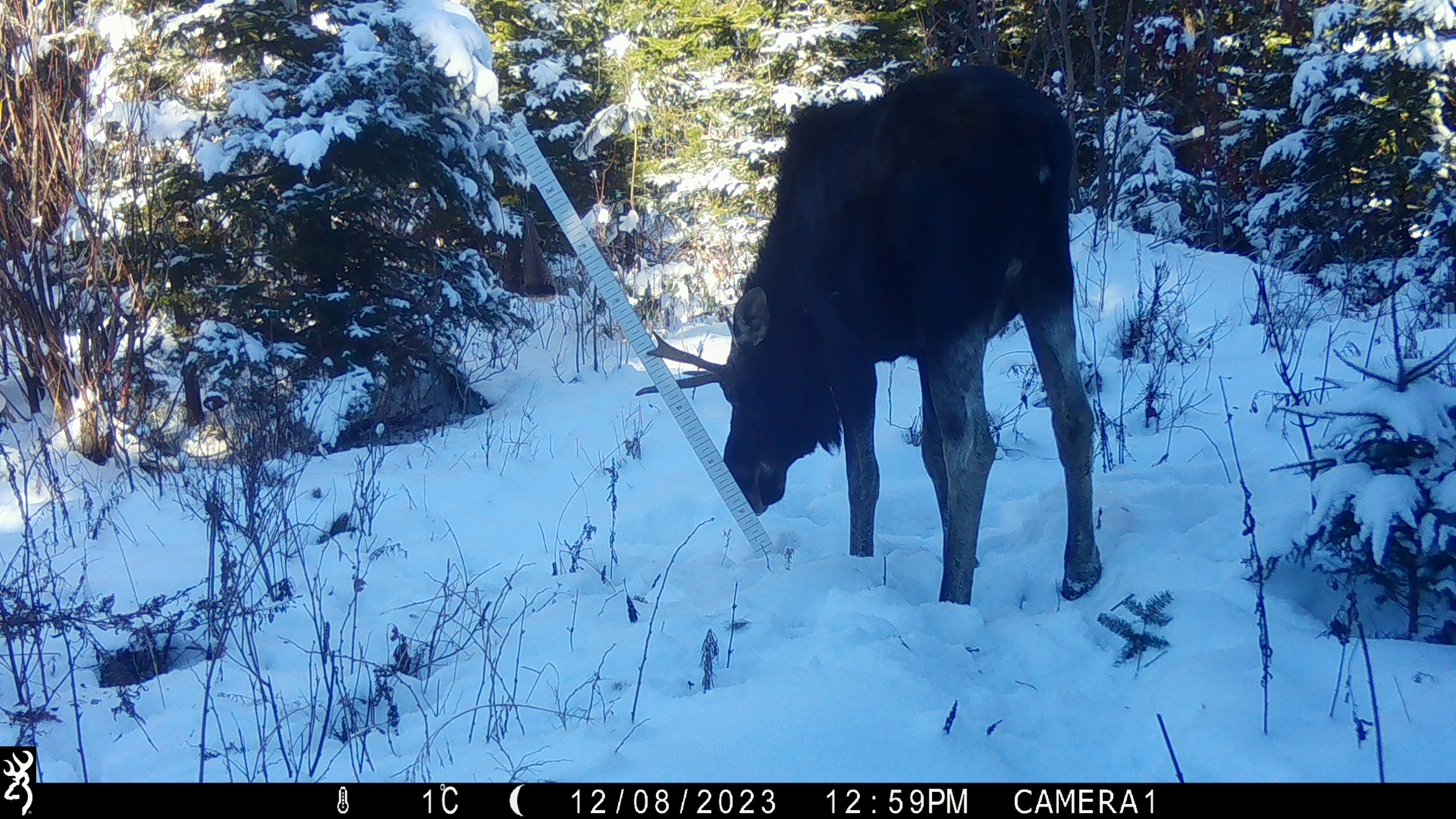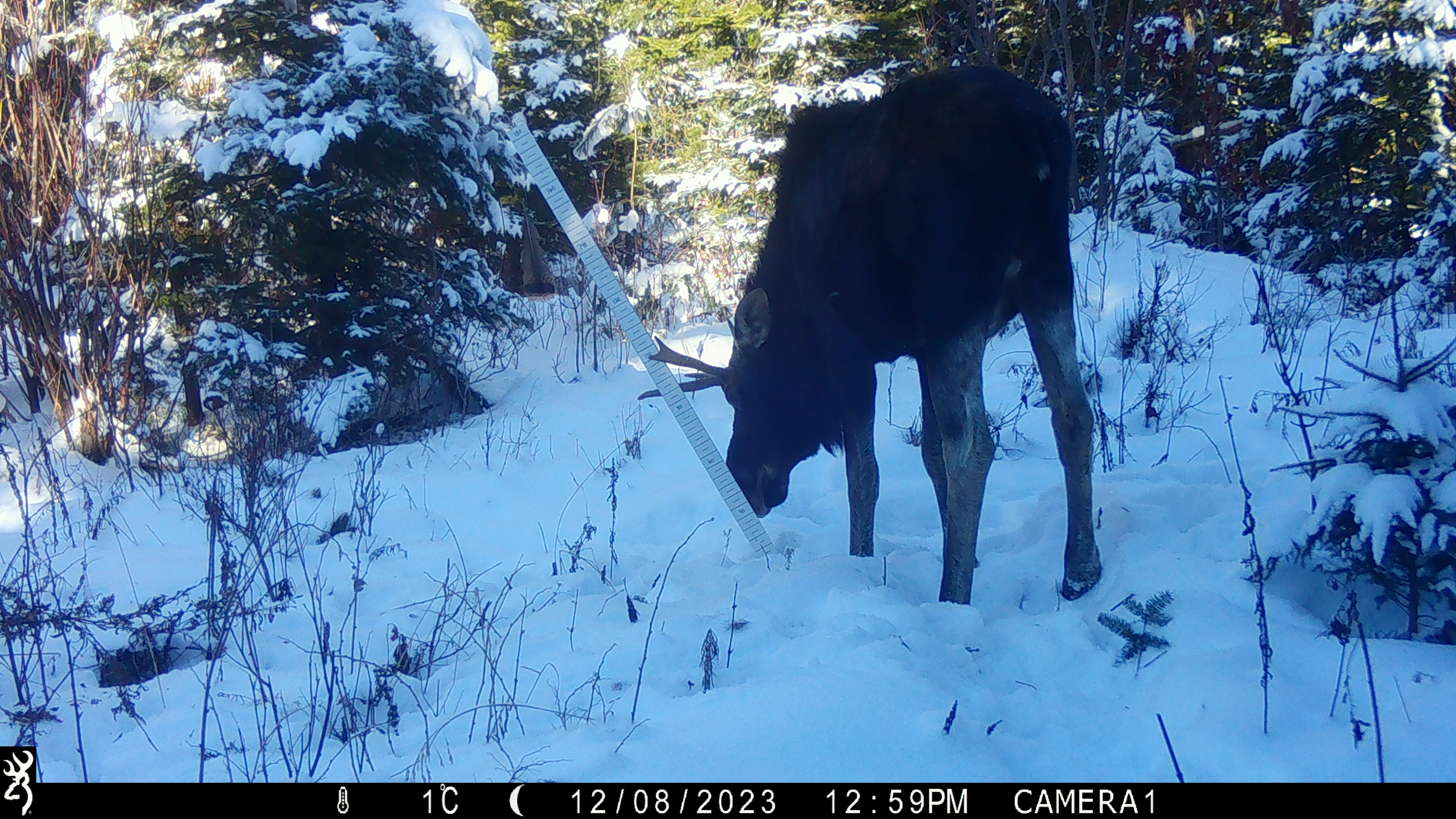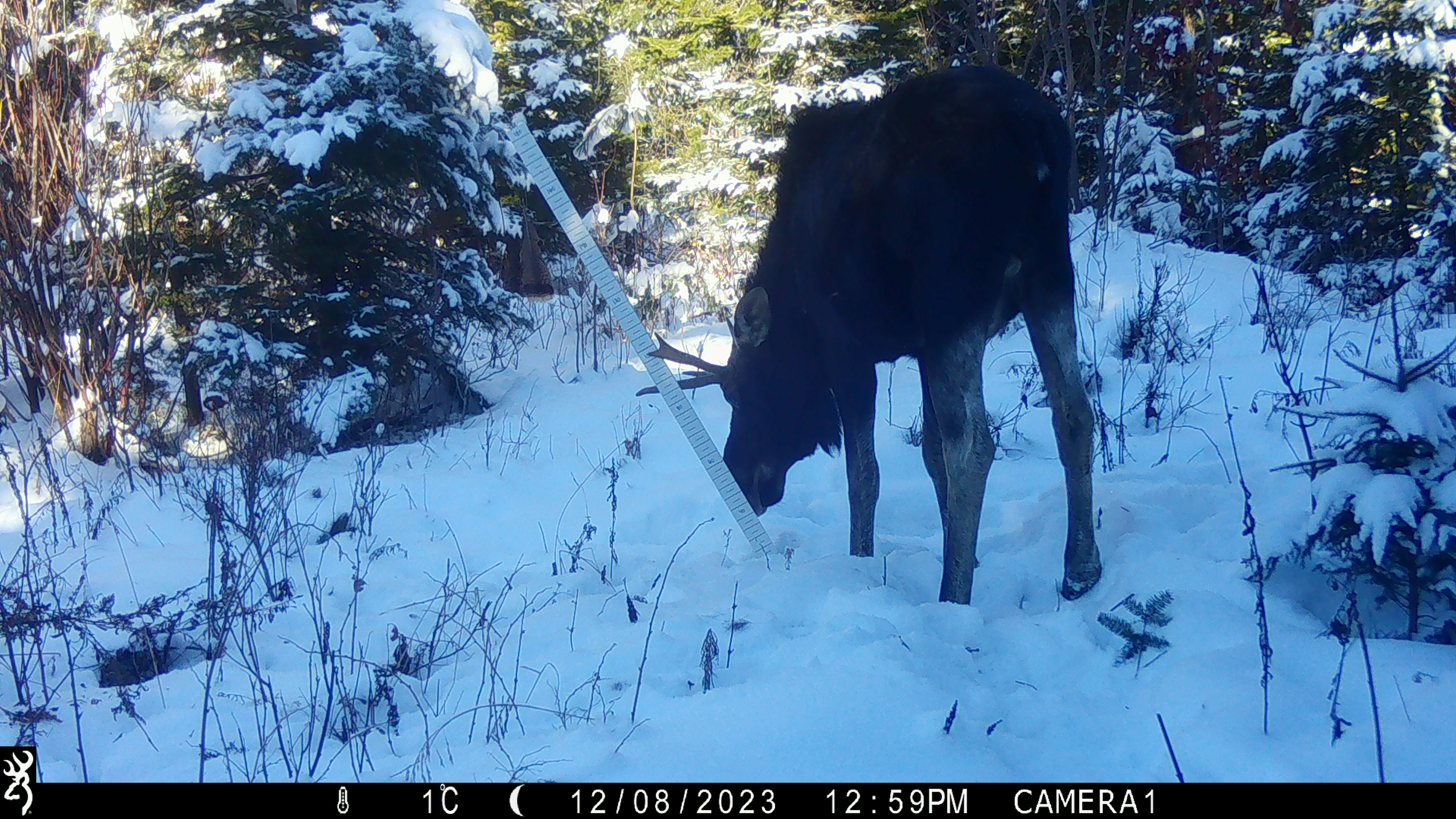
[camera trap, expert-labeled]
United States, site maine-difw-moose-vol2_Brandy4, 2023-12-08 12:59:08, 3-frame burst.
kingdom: Animalia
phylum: Chordata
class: Mammalia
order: Artiodactyla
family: Cervidae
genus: Alces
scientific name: Alces alces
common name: moose